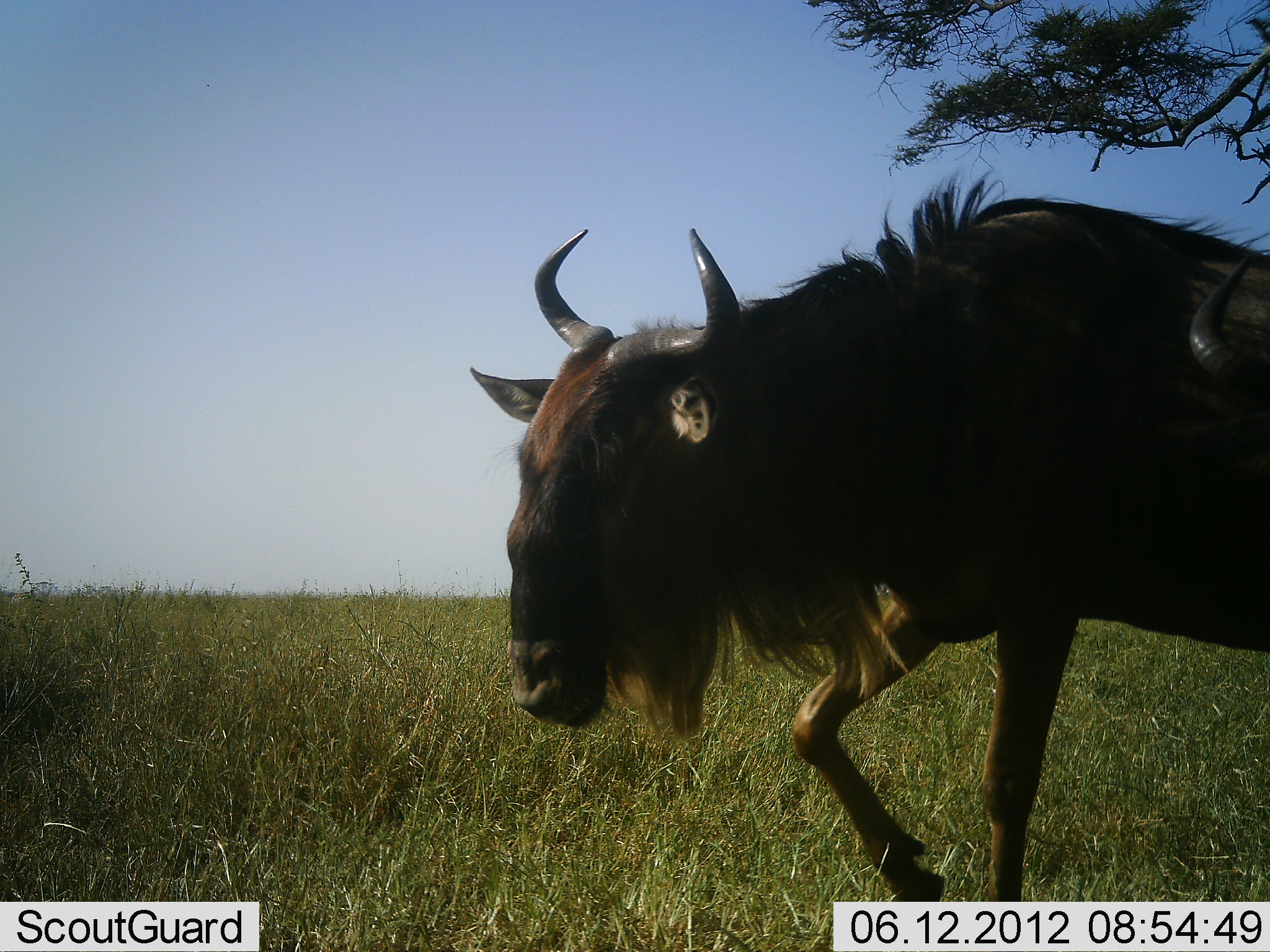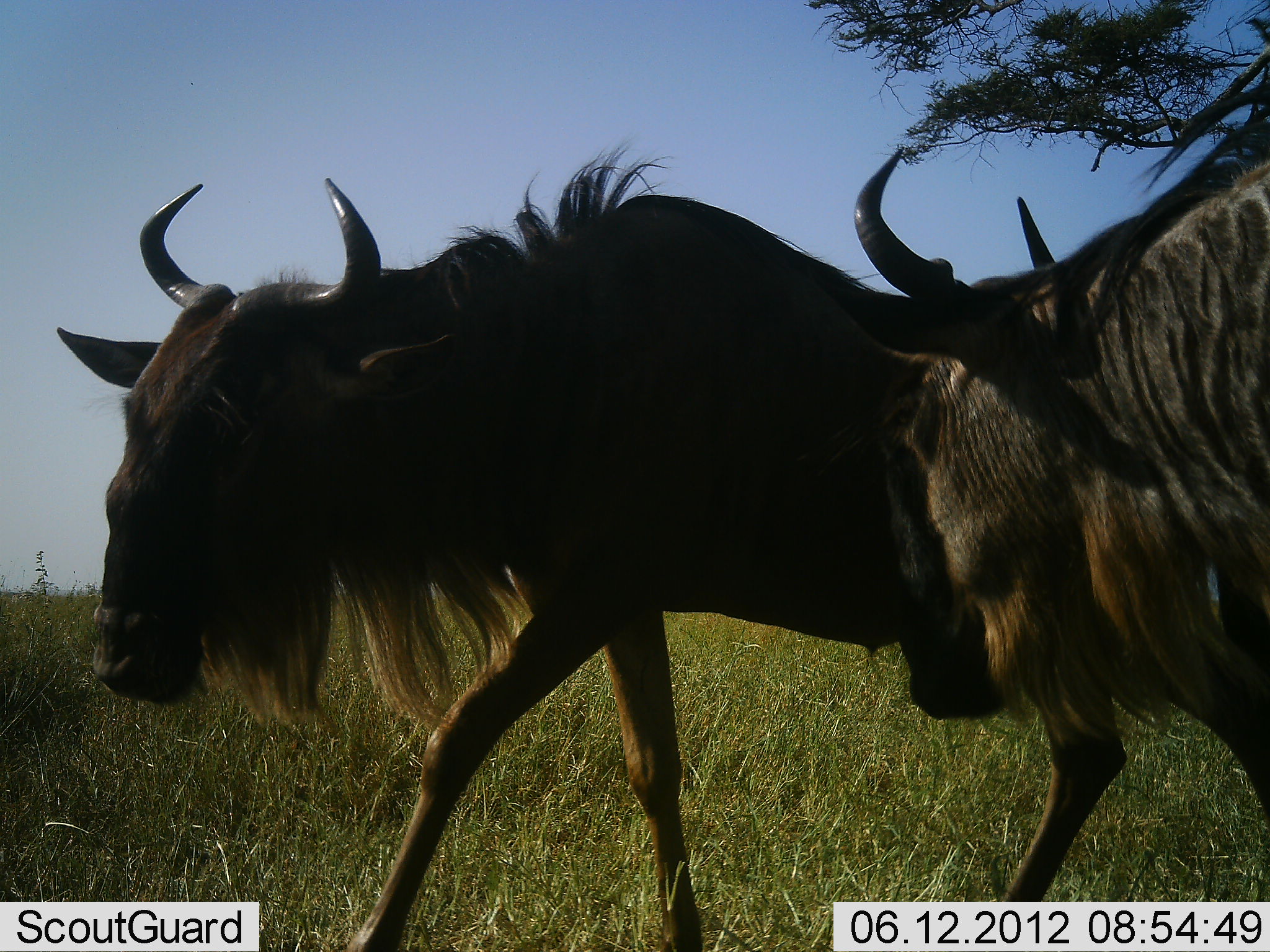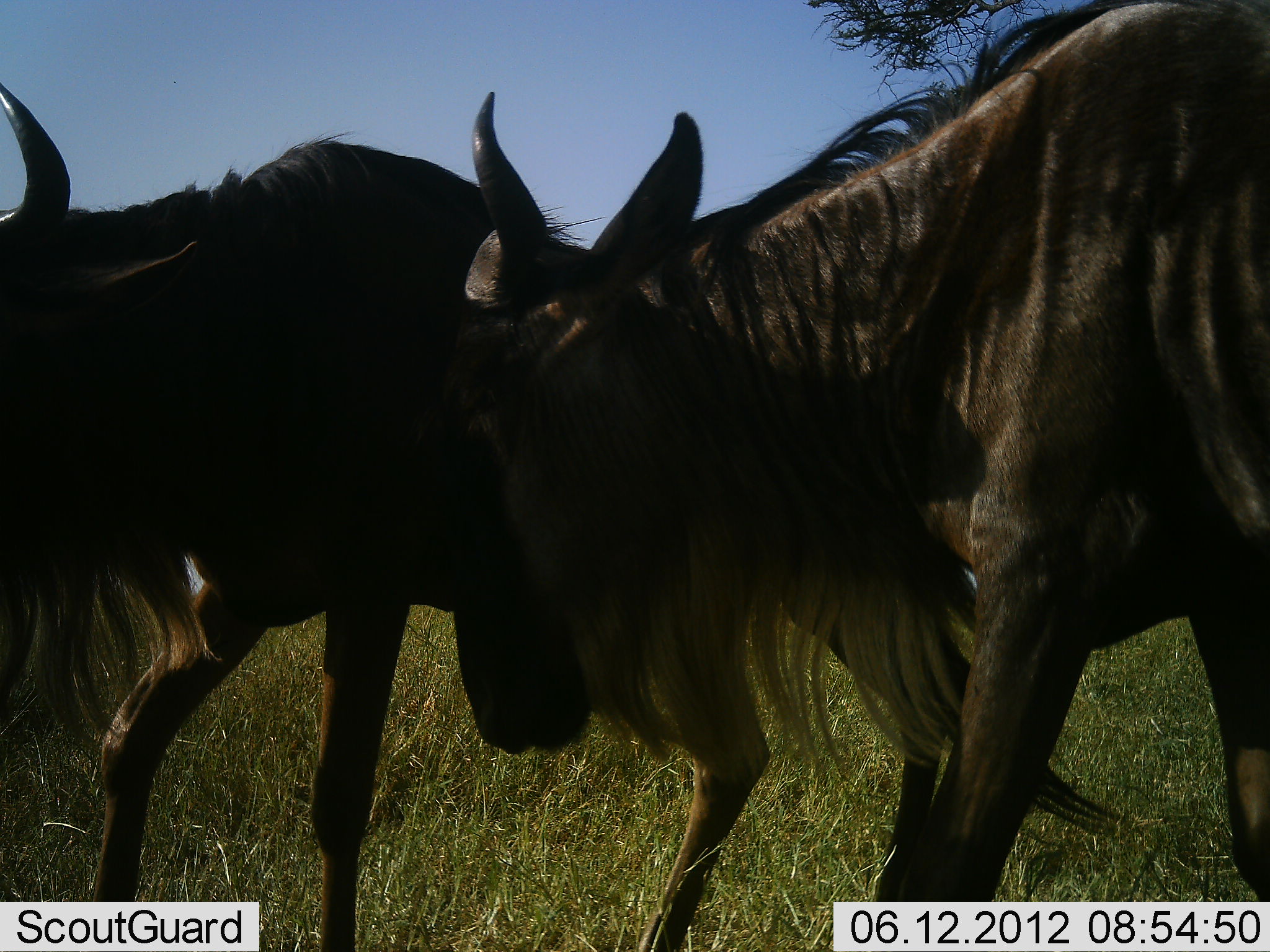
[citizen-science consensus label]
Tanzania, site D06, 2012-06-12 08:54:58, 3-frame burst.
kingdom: Animalia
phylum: Chordata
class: Mammalia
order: Artiodactyla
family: Bovidae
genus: Connochaetes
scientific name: Connochaetes taurinus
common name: blue wildebeest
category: wildebeest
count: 2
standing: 10%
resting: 0%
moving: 100%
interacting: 0%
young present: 0%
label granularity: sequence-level